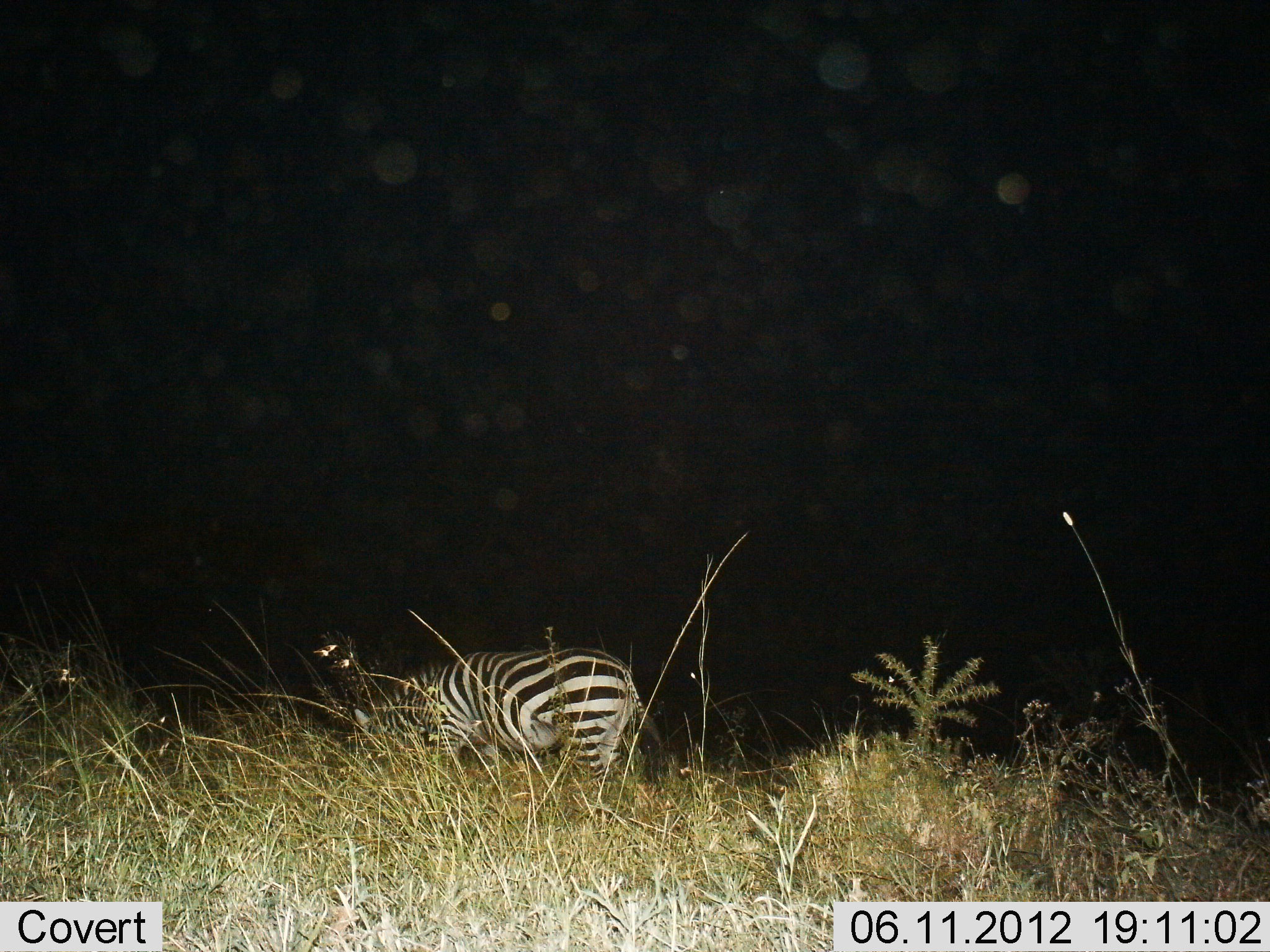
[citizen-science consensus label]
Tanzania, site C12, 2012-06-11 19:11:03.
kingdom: Animalia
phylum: Chordata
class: Mammalia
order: Perissodactyla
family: Equidae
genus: Equus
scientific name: Equus quagga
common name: plains zebra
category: zebra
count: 1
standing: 30%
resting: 10%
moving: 0%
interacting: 0%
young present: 0%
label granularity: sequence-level